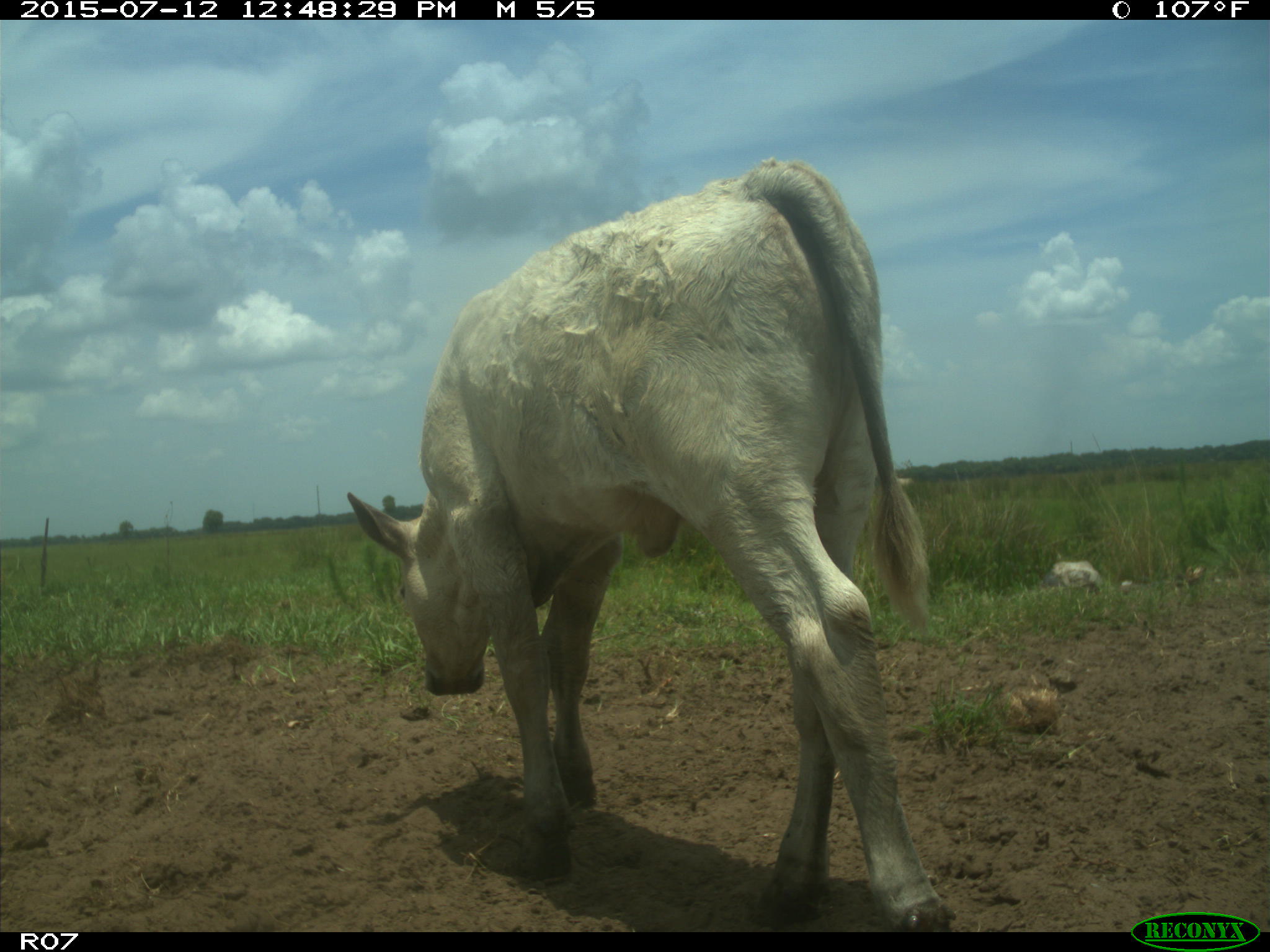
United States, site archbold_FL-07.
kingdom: Animalia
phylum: Chordata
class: Mammalia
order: Artiodactyla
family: Bovidae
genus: Bos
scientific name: Bos taurus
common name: domestic cow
Bos taurus (domestic cow).